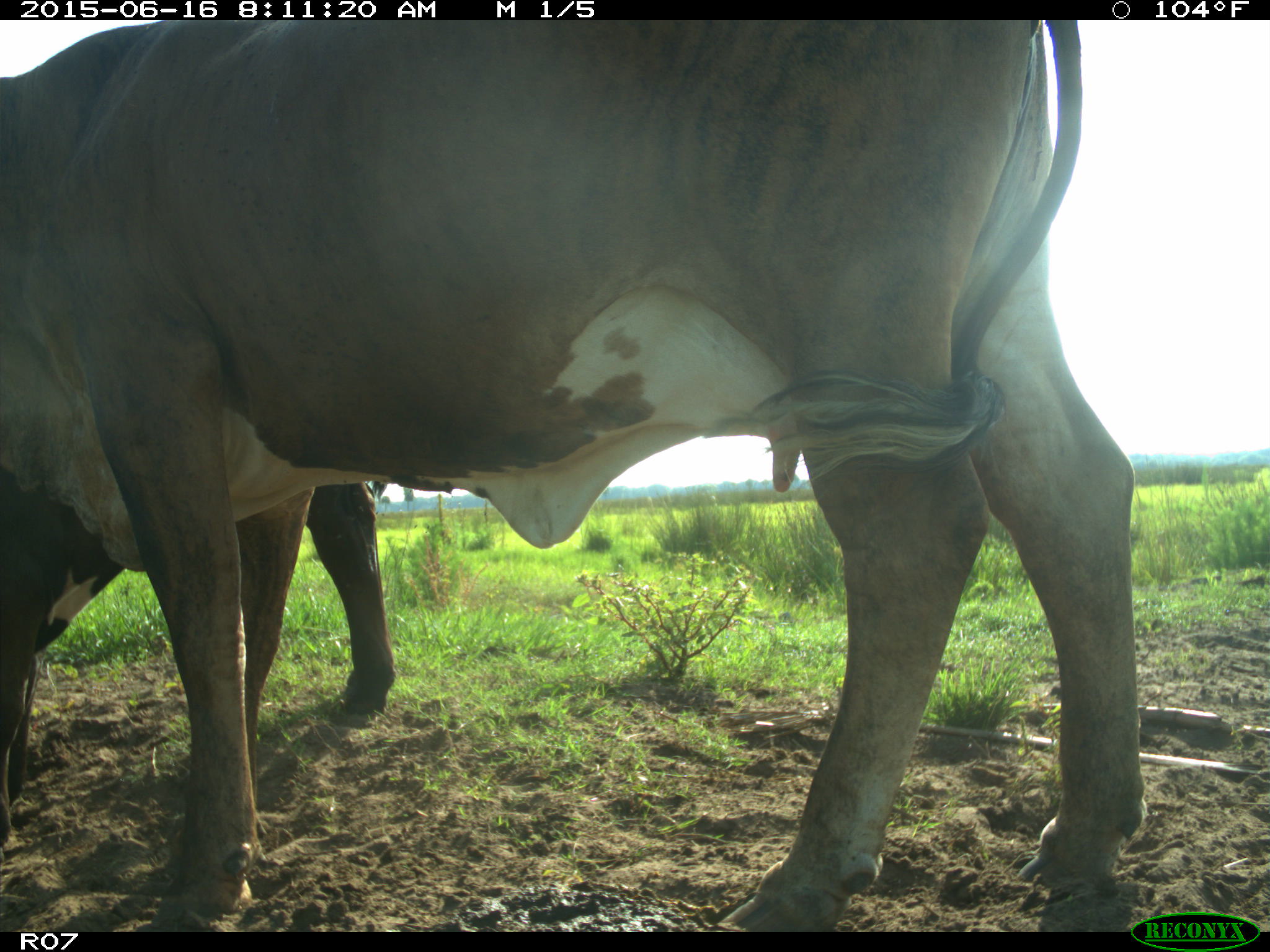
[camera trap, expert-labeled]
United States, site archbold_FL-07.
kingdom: Animalia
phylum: Chordata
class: Mammalia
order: Artiodactyla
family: Bovidae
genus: Bos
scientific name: Bos taurus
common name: domestic cow